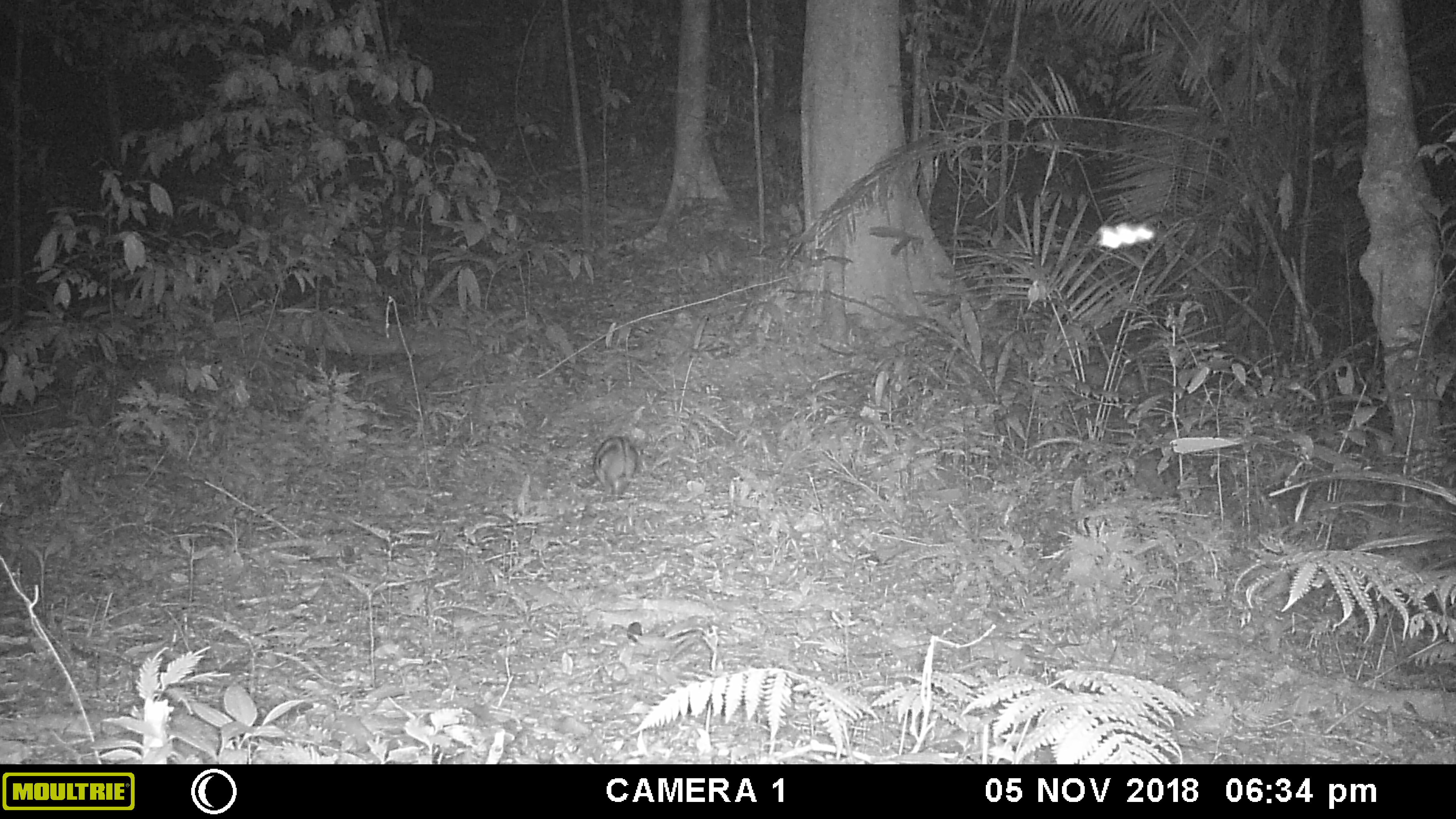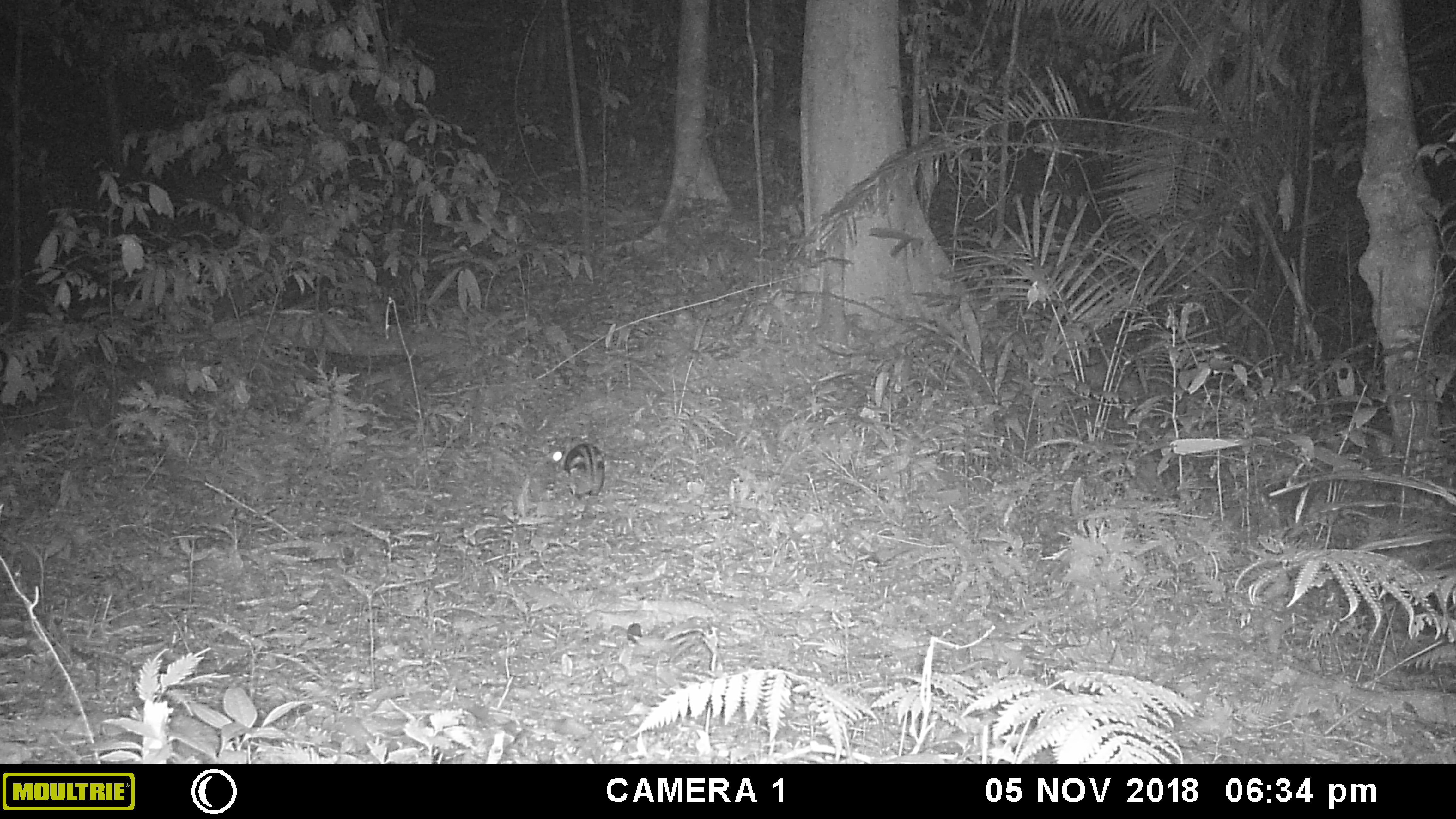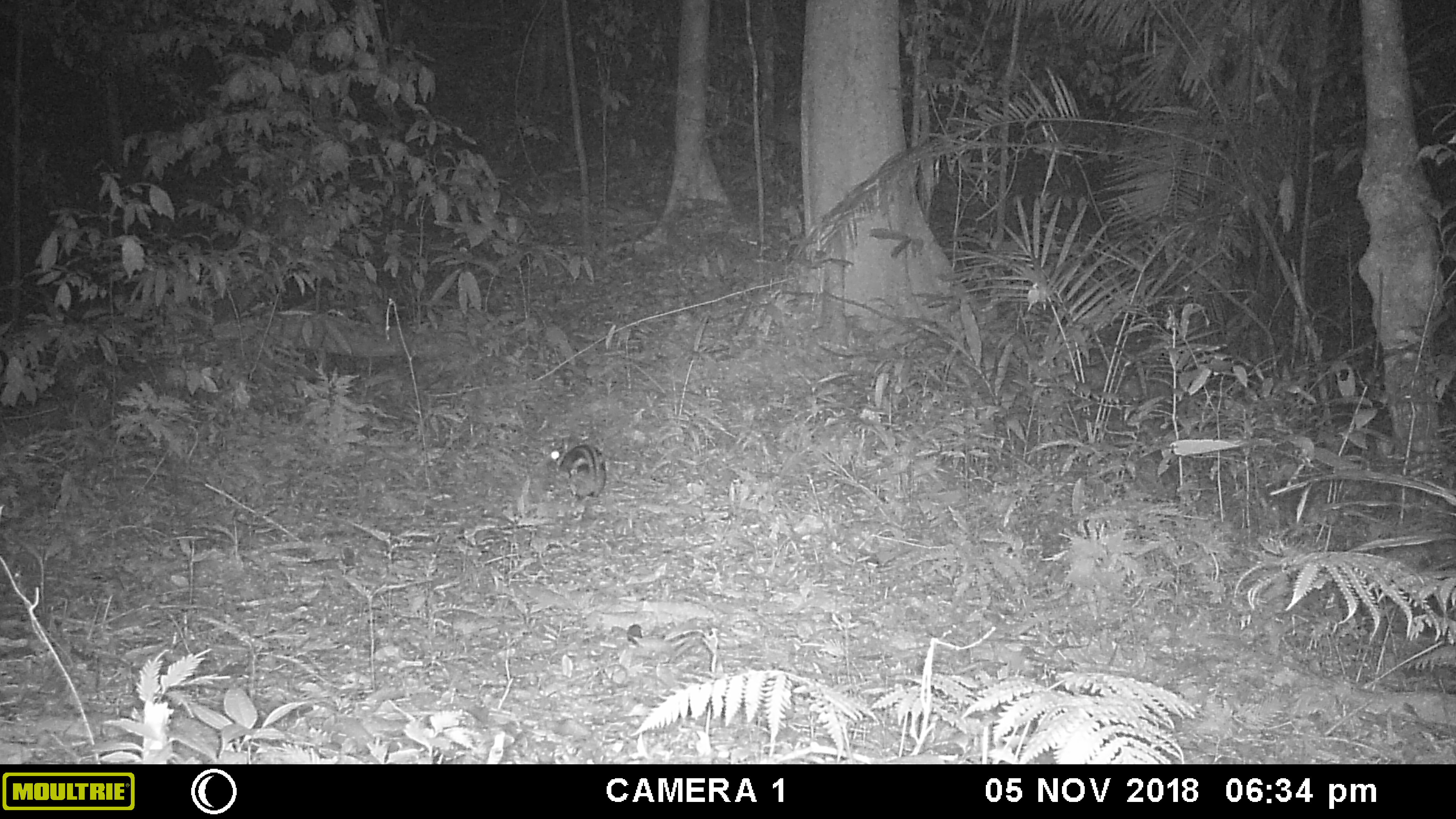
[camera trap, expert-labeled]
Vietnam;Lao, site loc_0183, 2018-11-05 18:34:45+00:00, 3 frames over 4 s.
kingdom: Animalia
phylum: Chordata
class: Mammalia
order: Lagomorpha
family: Leporidae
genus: Nesolagus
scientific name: Nesolagus timminsi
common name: annamite striped rabbit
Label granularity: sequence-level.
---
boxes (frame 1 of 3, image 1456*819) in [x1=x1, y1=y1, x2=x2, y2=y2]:
annamite striped rabbit: [x1=593, y1=436, x2=639, y2=501]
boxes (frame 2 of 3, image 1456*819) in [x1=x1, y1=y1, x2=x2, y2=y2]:
annamite striped rabbit: [x1=552, y1=441, x2=605, y2=497]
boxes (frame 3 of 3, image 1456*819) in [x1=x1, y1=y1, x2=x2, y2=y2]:
annamite striped rabbit: [x1=550, y1=442, x2=606, y2=500]